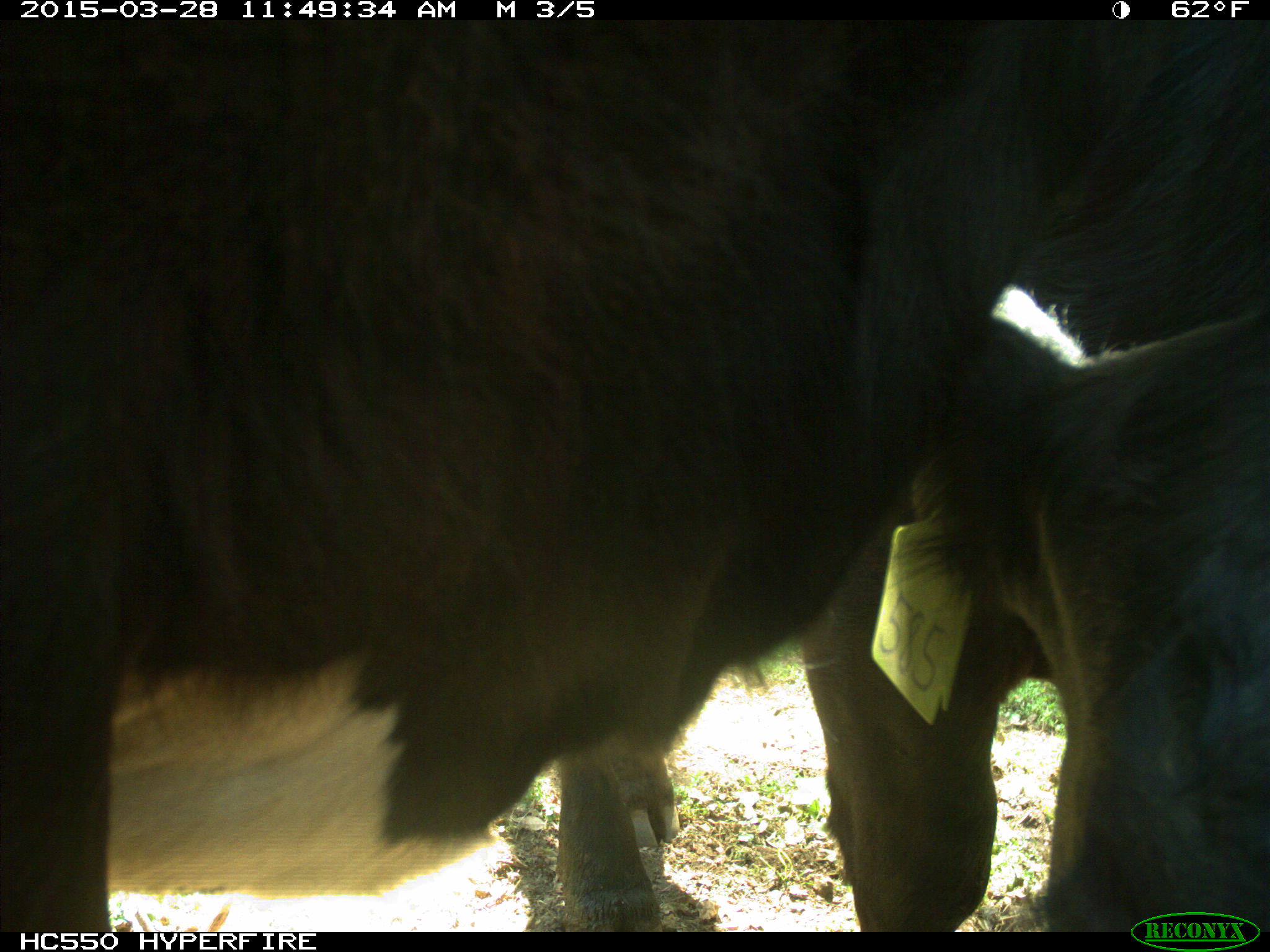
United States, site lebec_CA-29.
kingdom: Animalia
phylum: Chordata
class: Mammalia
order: Artiodactyla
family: Bovidae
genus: Bos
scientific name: Bos taurus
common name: domestic cow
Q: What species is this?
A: Bos taurus (domestic cow).